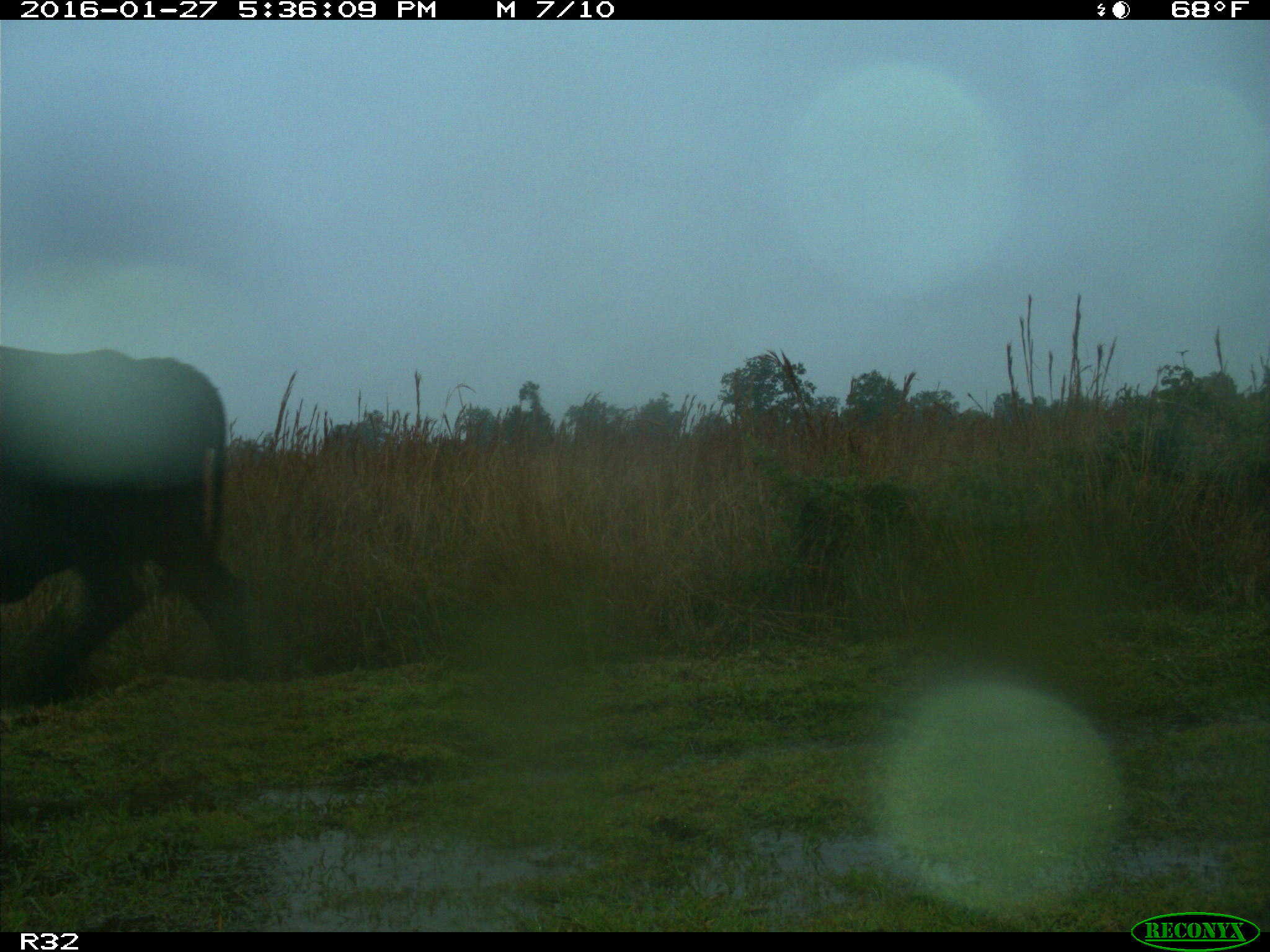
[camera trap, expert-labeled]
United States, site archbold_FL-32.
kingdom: Animalia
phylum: Chordata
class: Mammalia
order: Artiodactyla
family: Bovidae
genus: Bos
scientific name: Bos taurus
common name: domestic cow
Bos taurus (domestic cow).